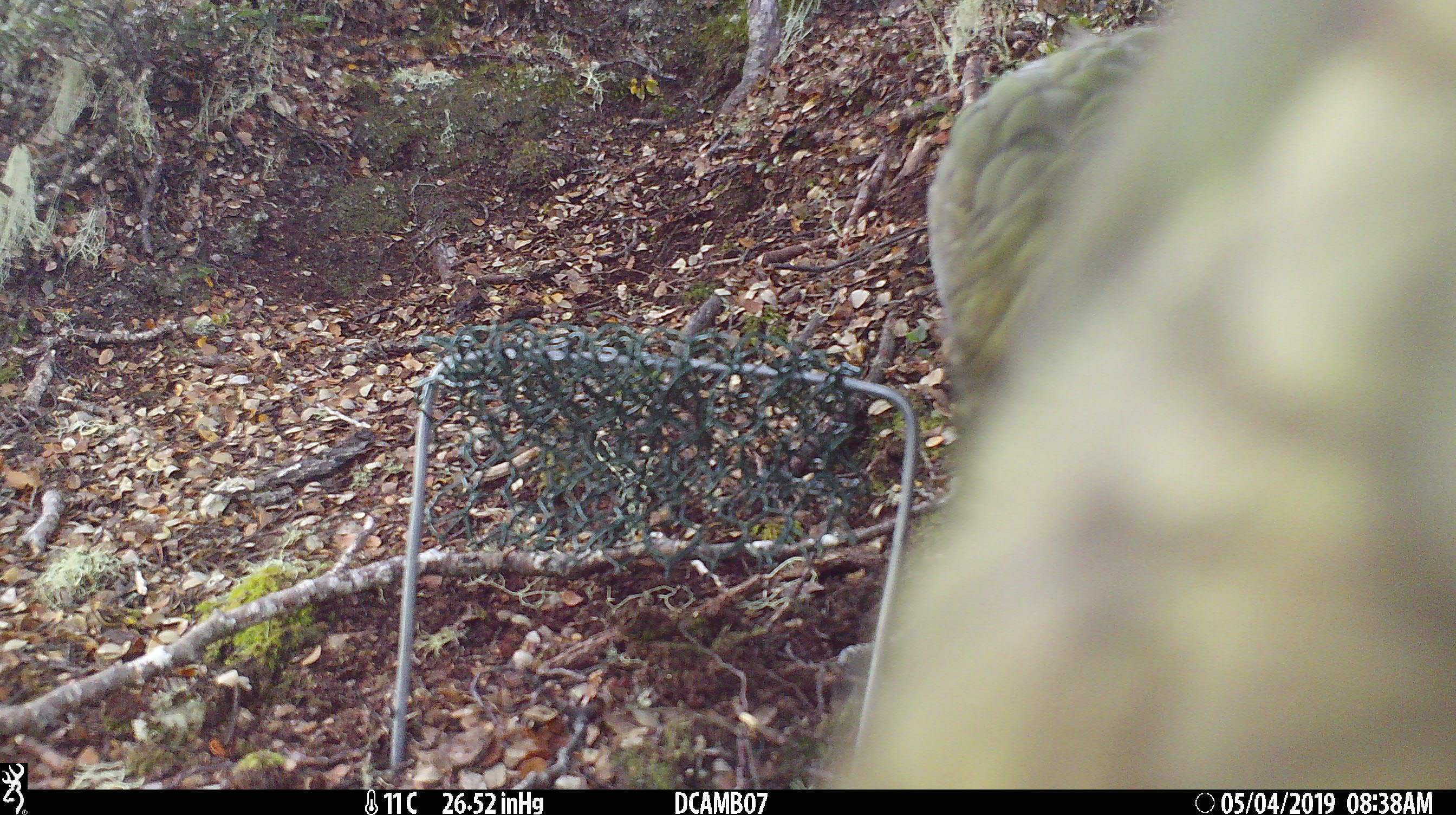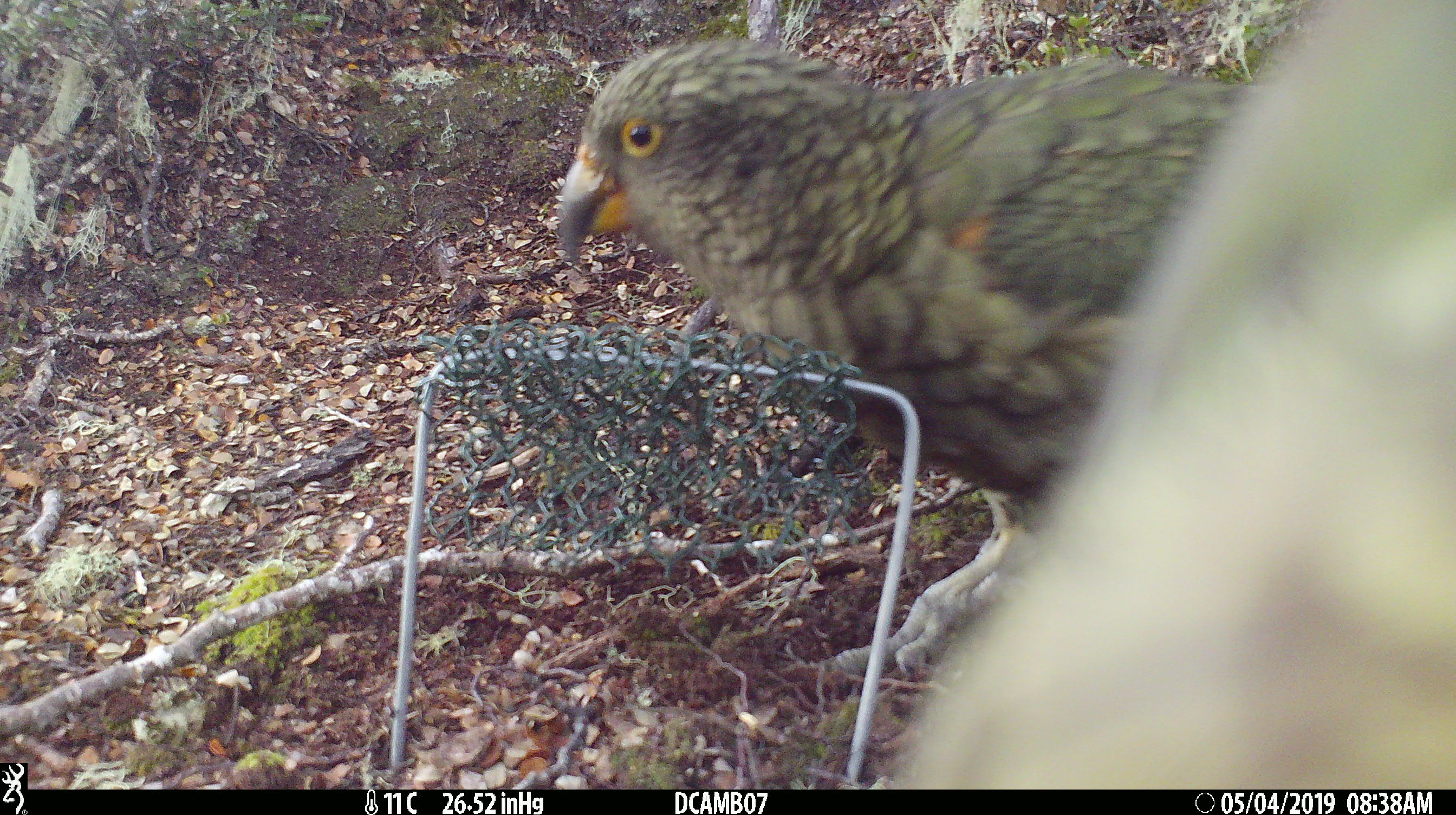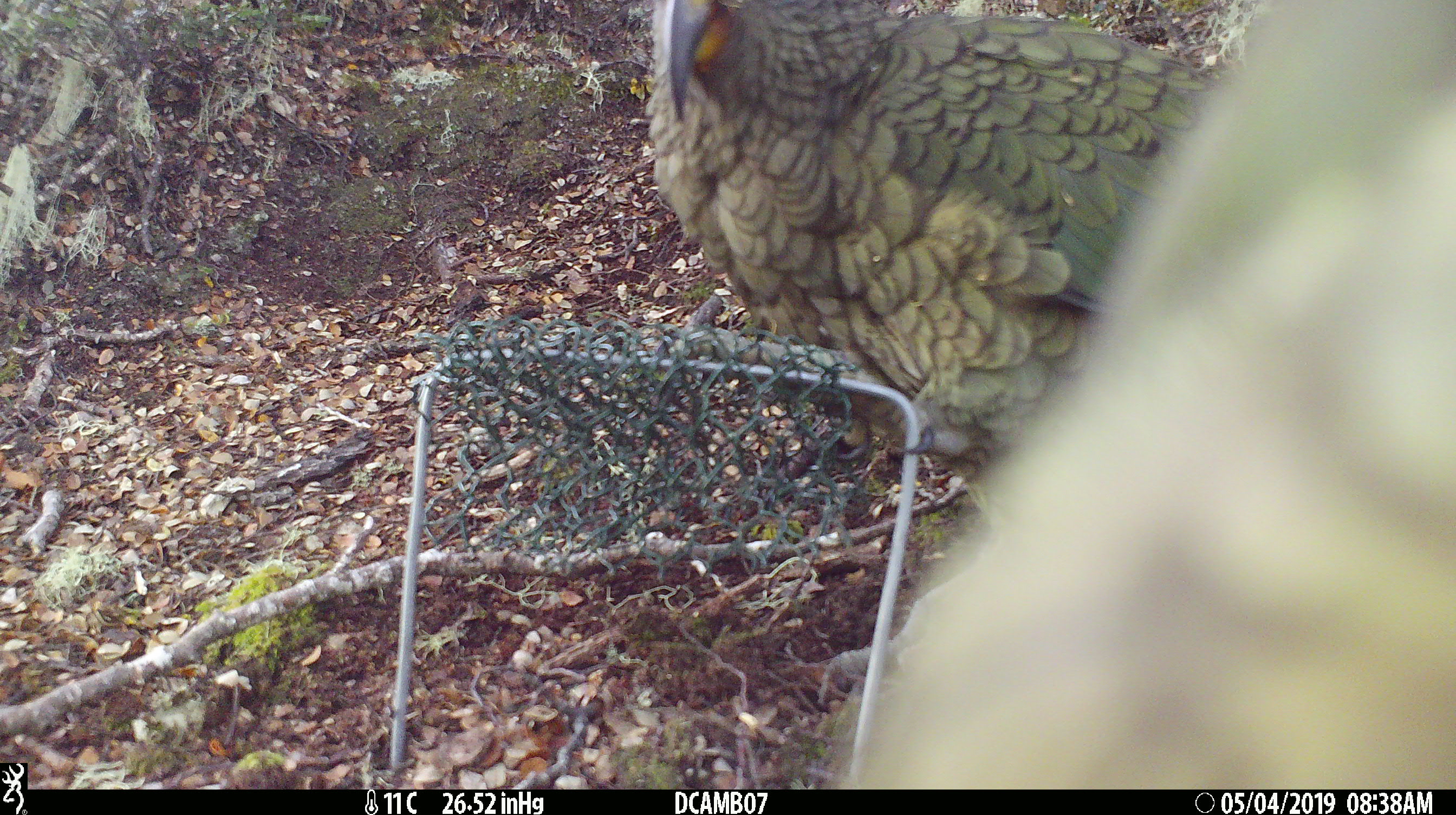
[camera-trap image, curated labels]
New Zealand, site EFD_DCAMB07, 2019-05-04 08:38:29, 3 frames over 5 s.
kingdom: Animalia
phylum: Chordata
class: Aves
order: Psittaciformes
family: Strigopidae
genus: Nestor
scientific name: Nestor notabilis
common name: kea